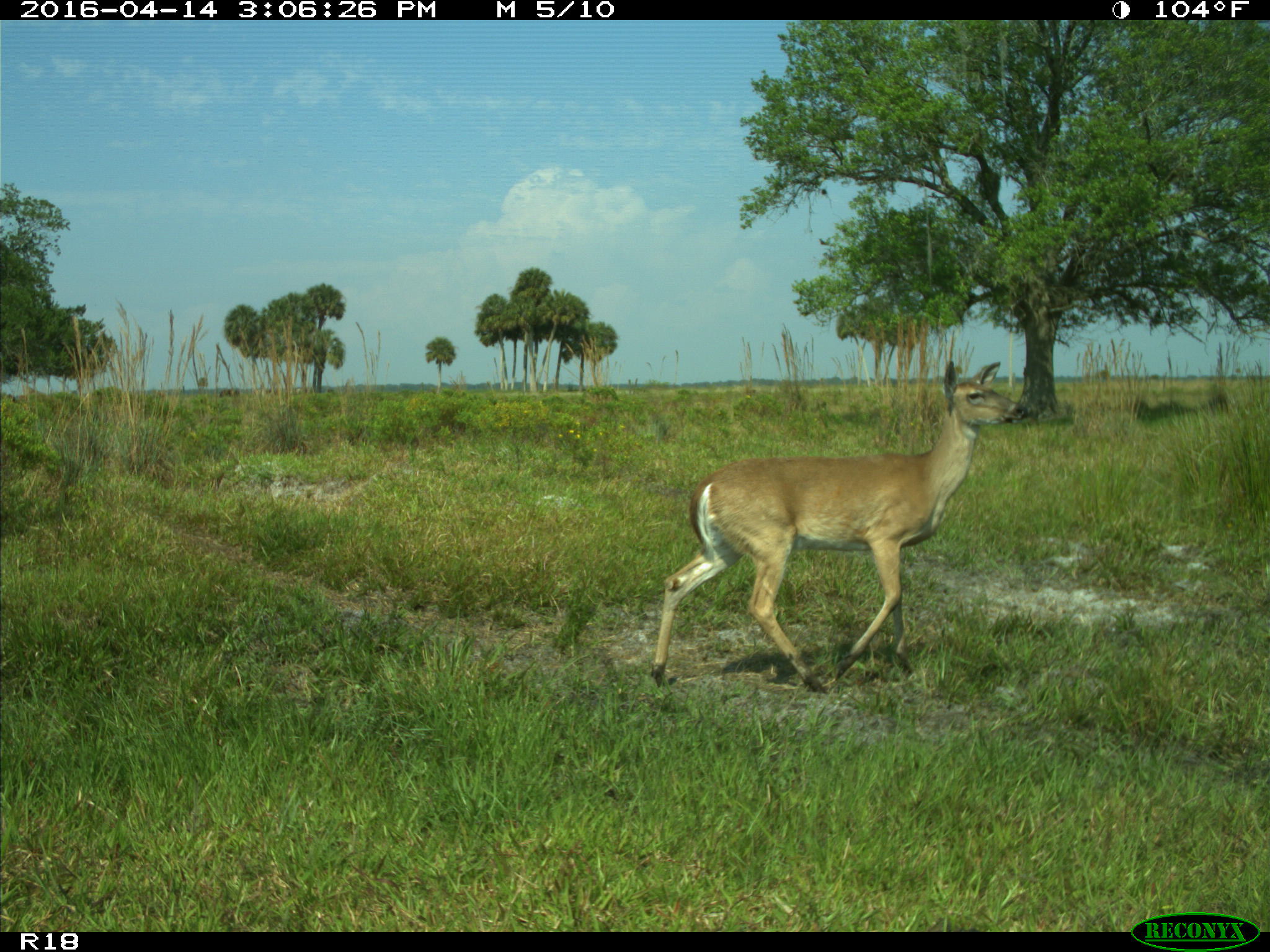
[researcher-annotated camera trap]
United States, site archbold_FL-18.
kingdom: Animalia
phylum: Chordata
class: Mammalia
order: Artiodactyla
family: Bovidae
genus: Bos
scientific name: Bos taurus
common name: domestic cow